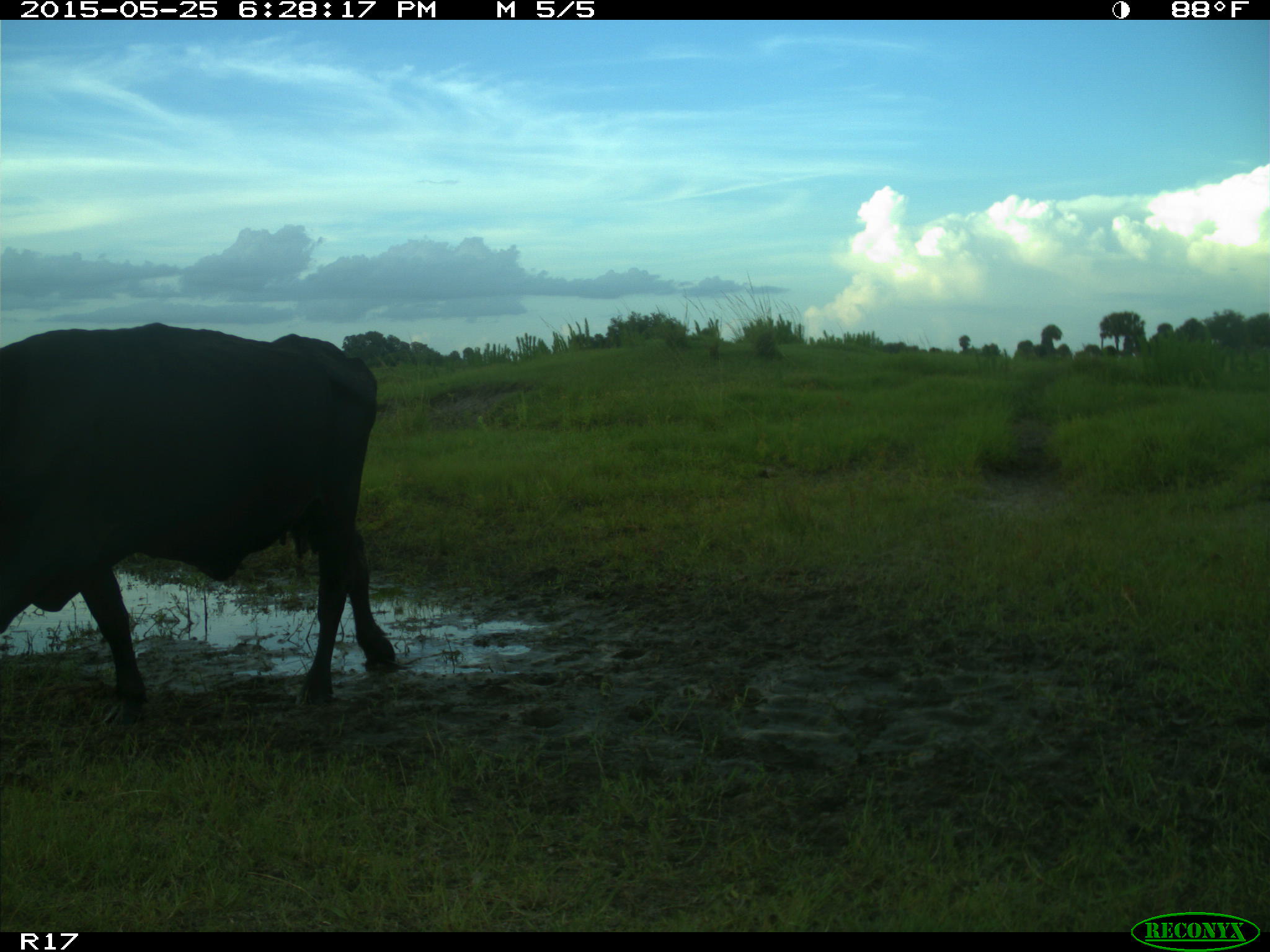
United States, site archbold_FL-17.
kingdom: Animalia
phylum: Chordata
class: Mammalia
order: Artiodactyla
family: Bovidae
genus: Bos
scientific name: Bos taurus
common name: domestic cow